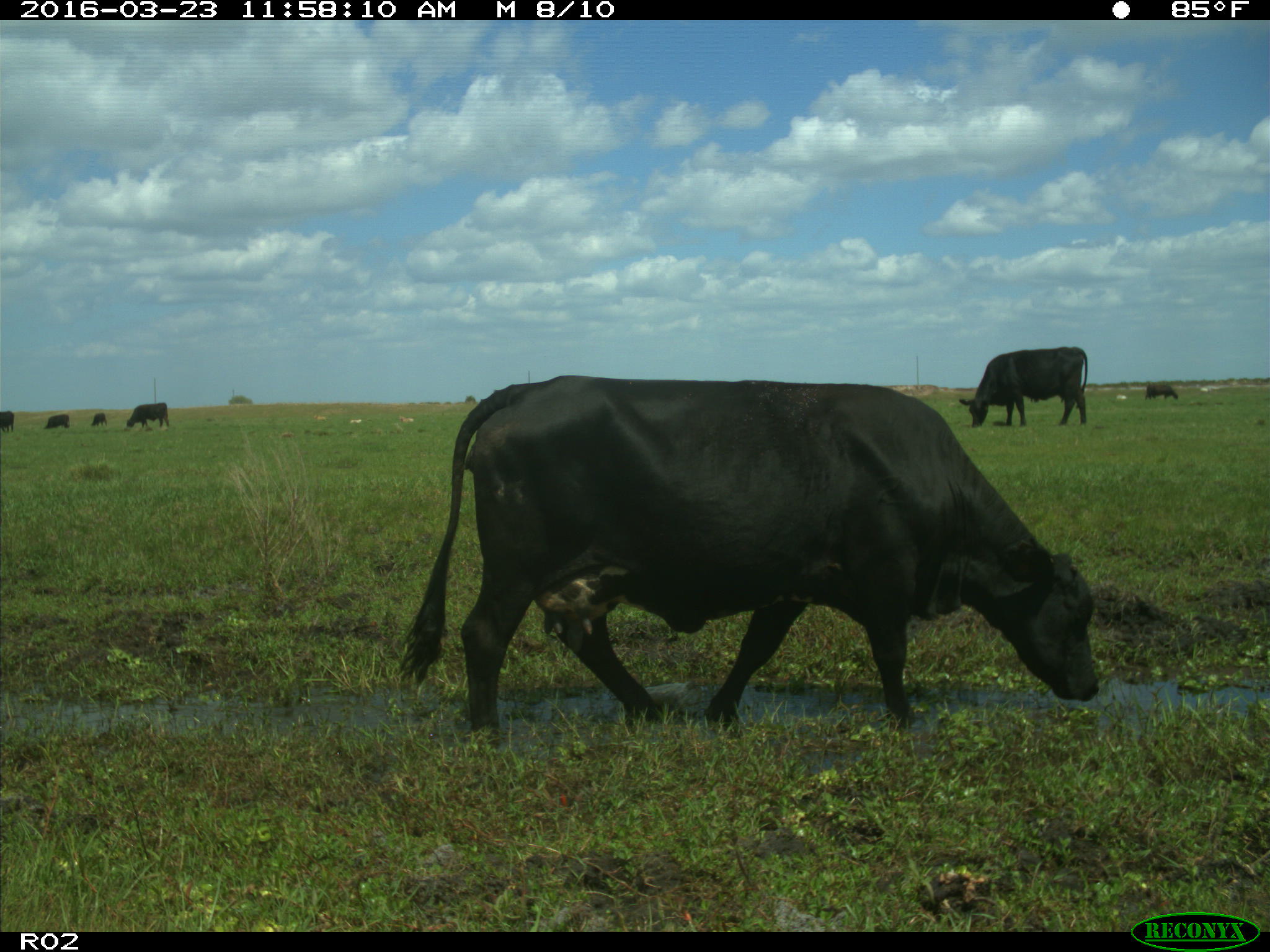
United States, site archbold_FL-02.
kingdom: Animalia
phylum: Chordata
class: Mammalia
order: Artiodactyla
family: Bovidae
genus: Bos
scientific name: Bos taurus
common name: domestic cow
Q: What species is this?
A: Bos taurus (domestic cow).